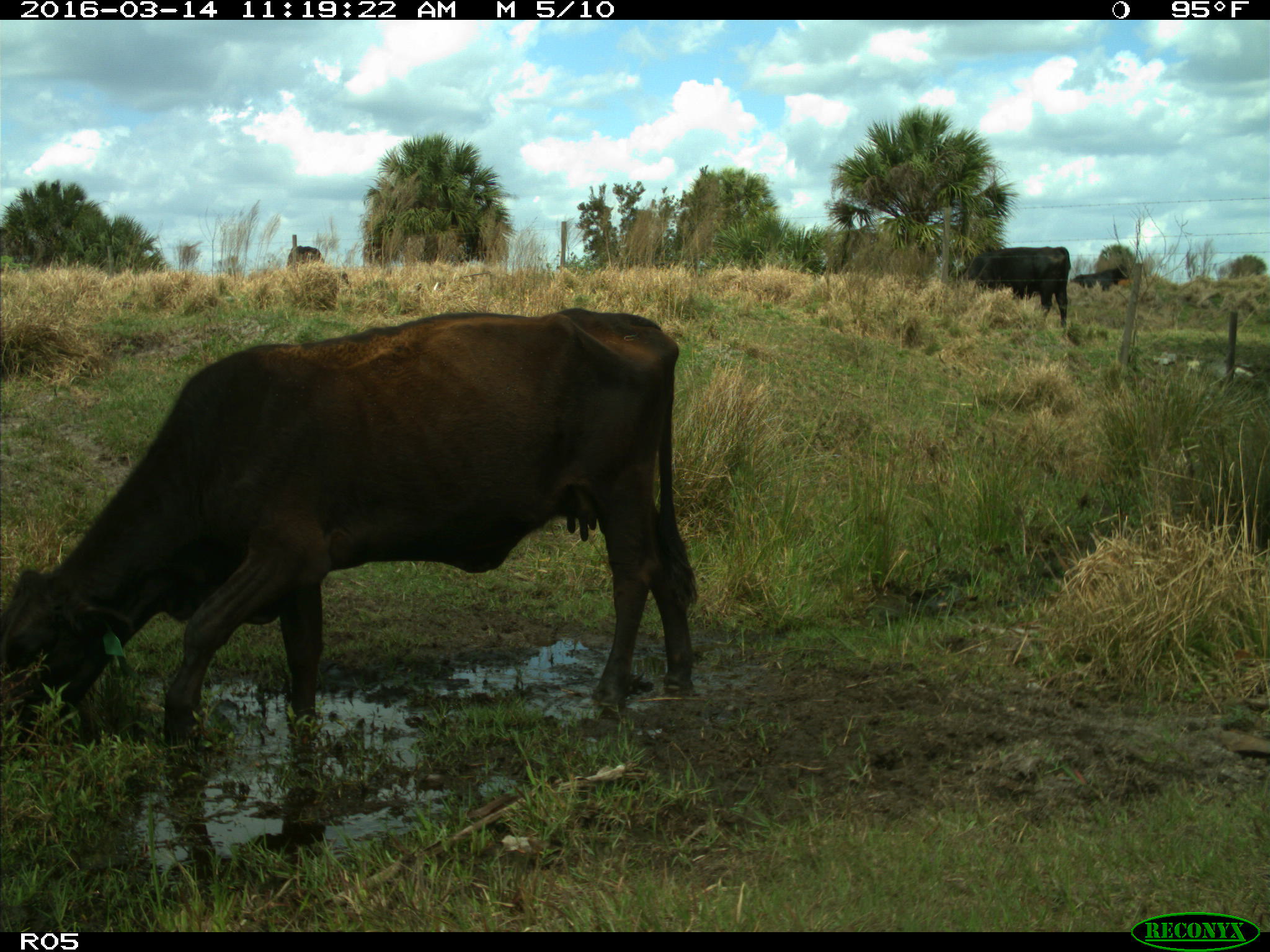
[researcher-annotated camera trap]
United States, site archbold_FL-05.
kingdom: Animalia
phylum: Chordata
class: Mammalia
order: Artiodactyla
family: Bovidae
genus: Bos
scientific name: Bos taurus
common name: domestic cow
Bos taurus (domestic cow).